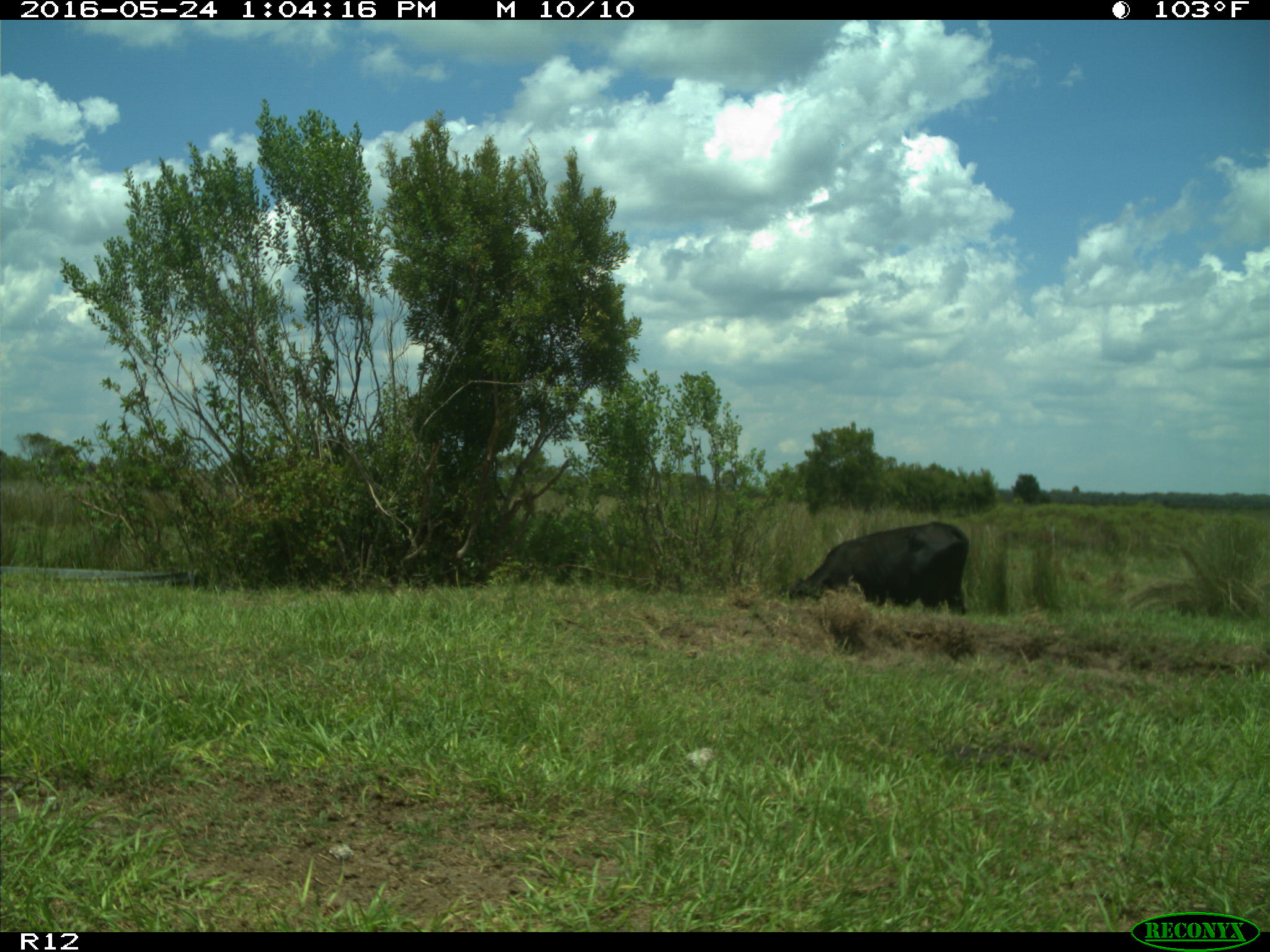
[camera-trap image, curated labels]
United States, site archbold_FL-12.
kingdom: Animalia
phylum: Chordata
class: Mammalia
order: Artiodactyla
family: Bovidae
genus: Bos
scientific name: Bos taurus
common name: domestic cow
Bos taurus (domestic cow).